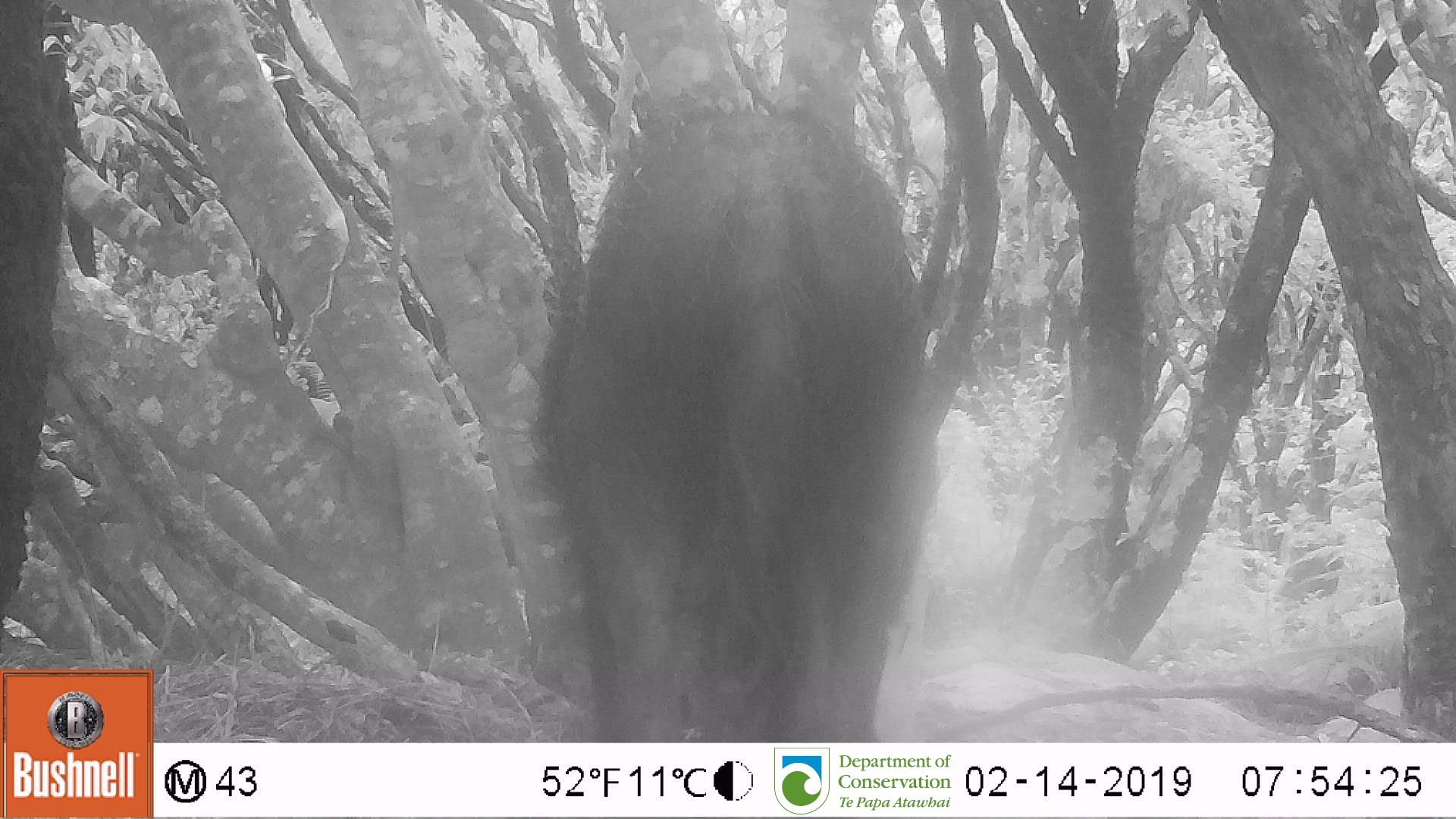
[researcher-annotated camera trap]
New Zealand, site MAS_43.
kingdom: Animalia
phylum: Chordata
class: Mammalia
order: Artiodactyla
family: Suidae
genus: Sus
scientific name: Sus scrofa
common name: pig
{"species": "pig (Sus scrofa)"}